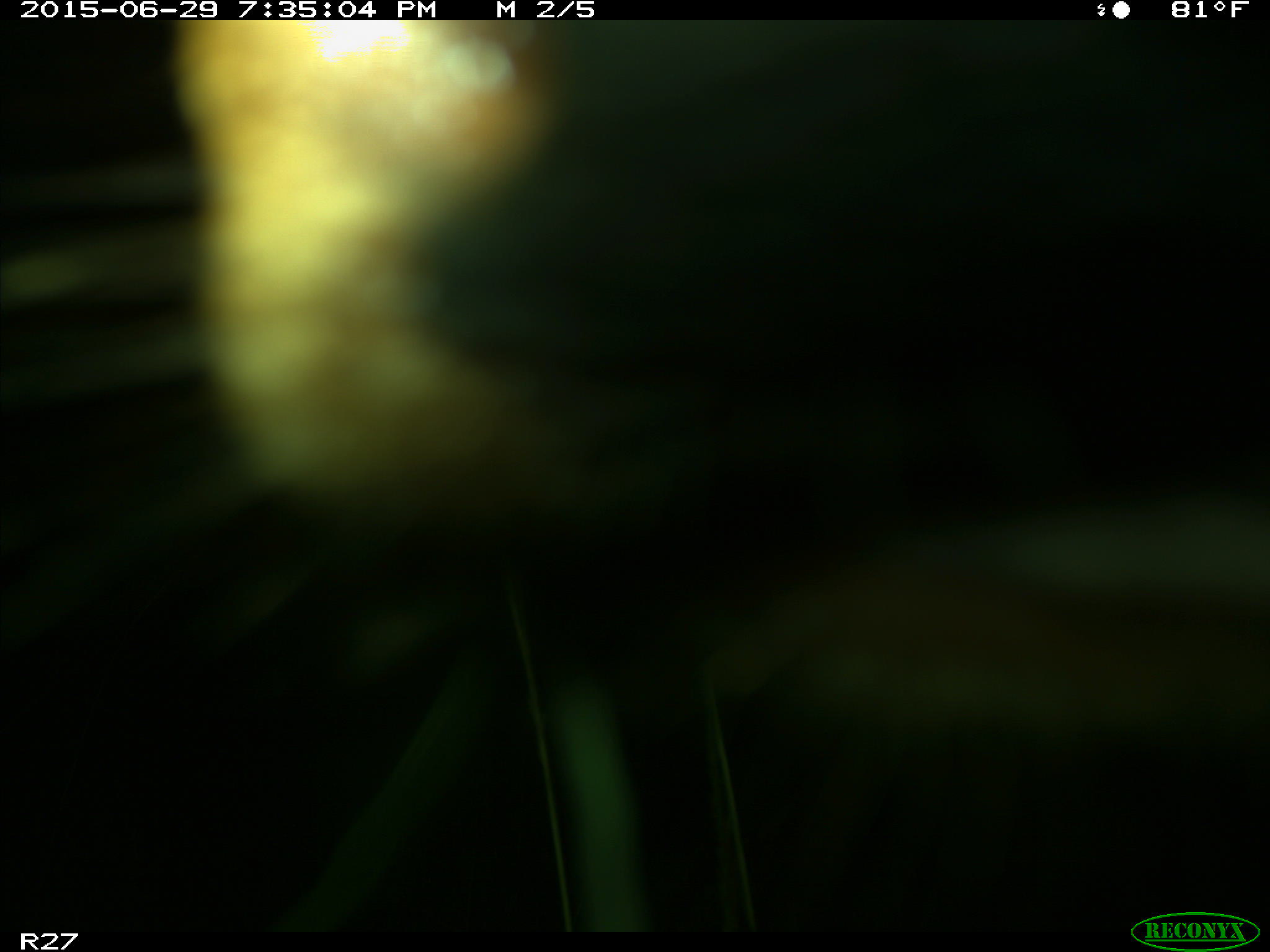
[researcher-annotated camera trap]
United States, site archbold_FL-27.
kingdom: Animalia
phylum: Chordata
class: Mammalia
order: Artiodactyla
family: Bovidae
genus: Bos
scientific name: Bos taurus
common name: domestic cow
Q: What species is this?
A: Bos taurus (domestic cow).